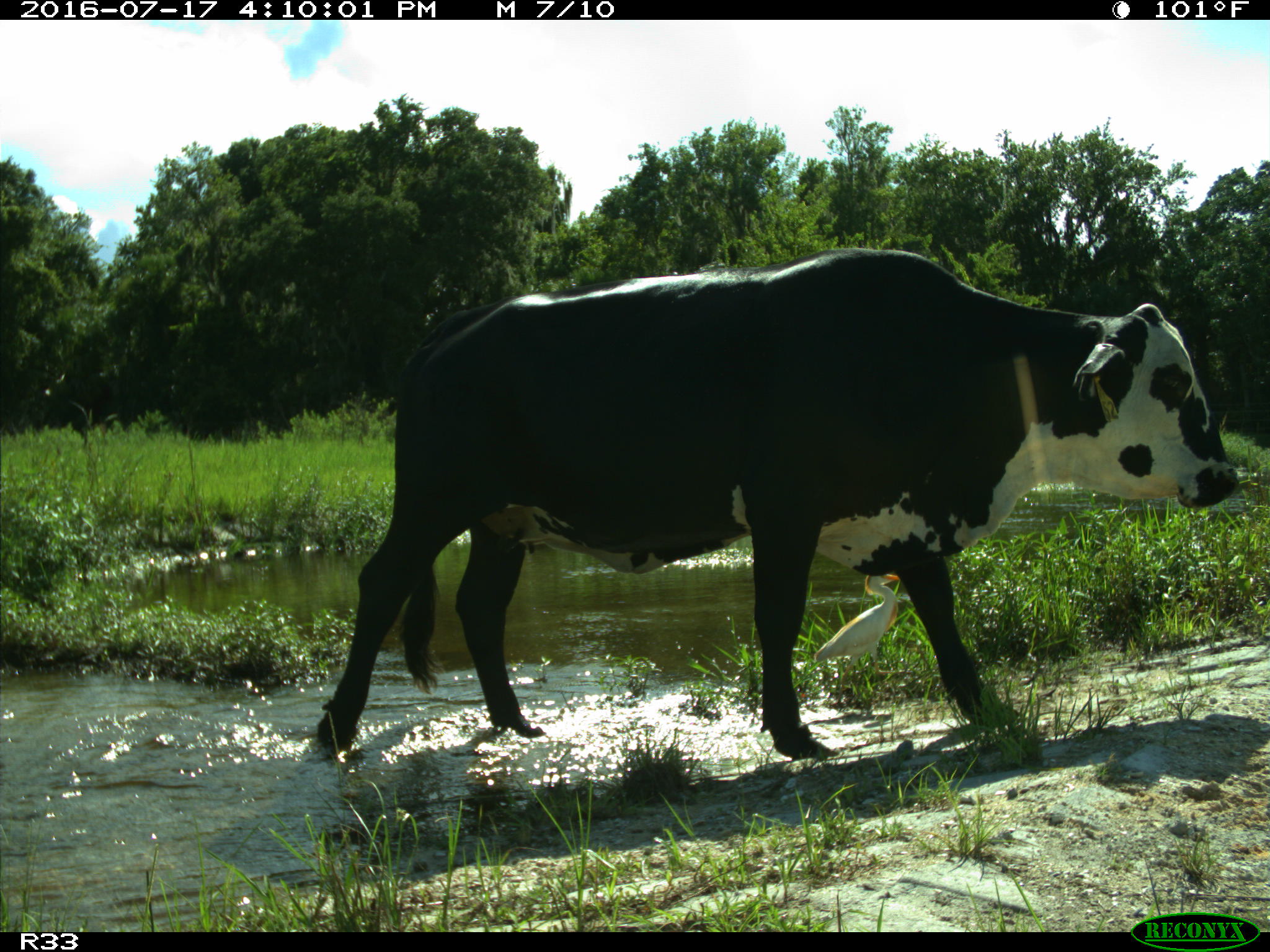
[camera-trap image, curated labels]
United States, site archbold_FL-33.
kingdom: Animalia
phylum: Chordata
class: Mammalia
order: Artiodactyla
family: Bovidae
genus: Bos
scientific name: Bos taurus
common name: domestic cow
Bos taurus (domestic cow).